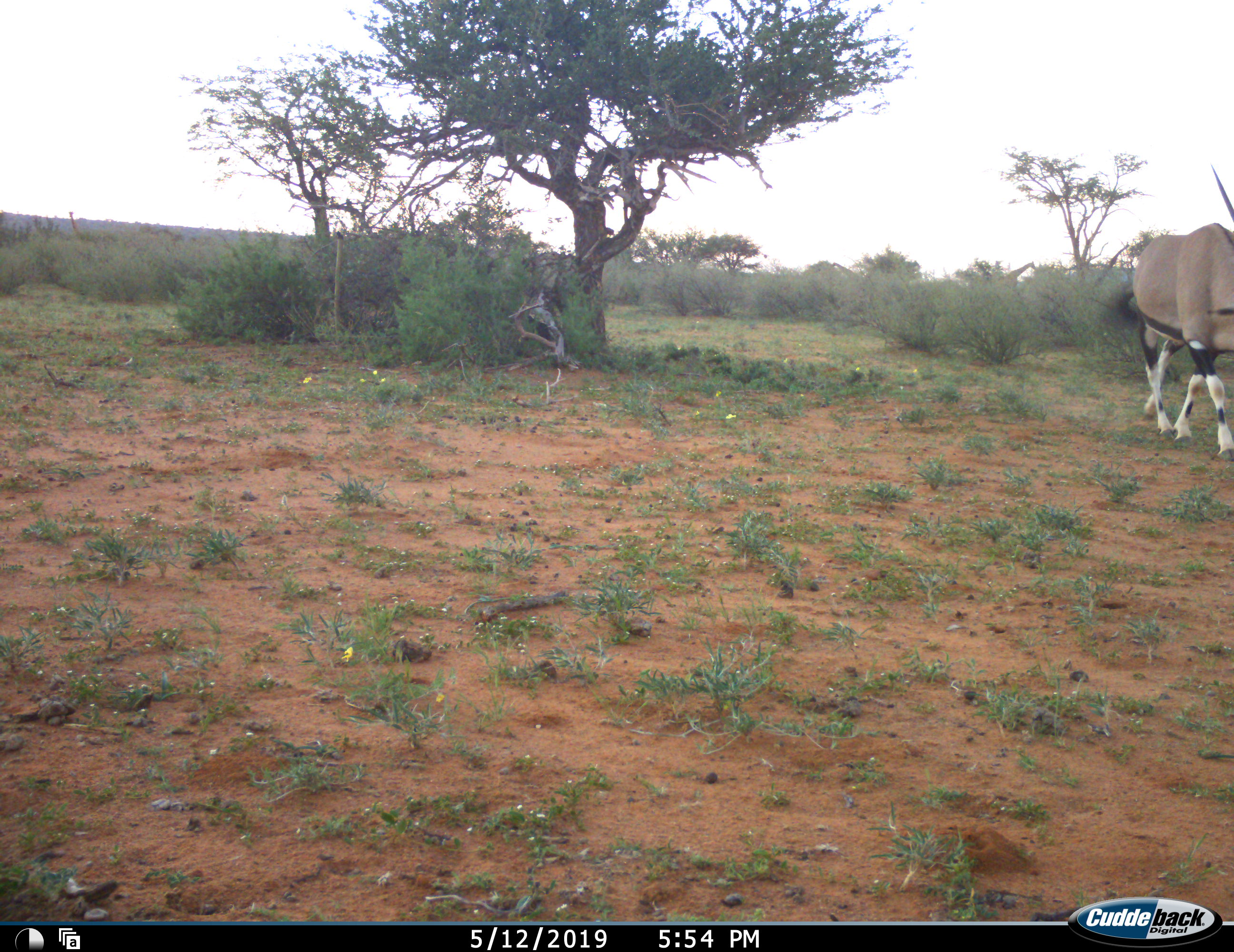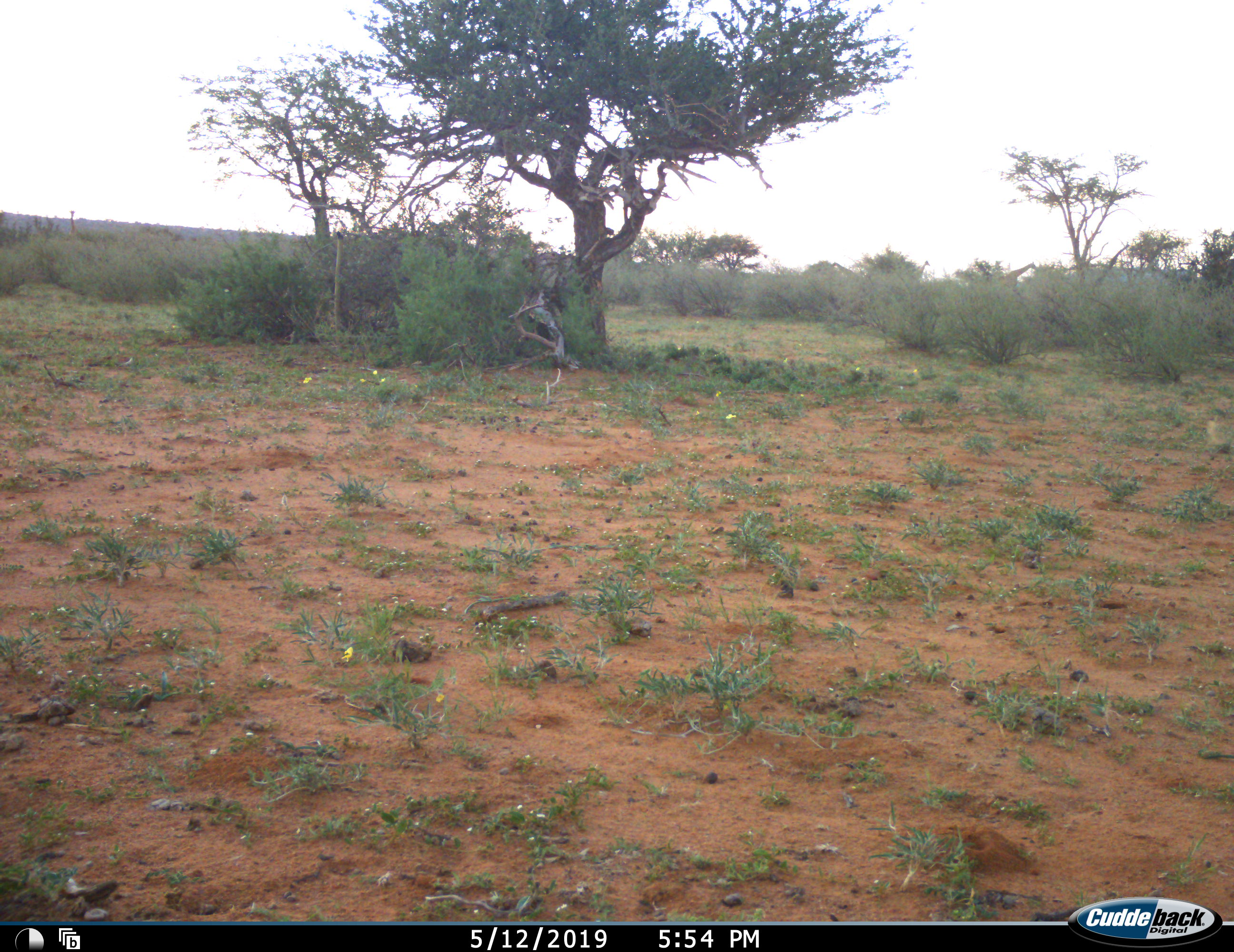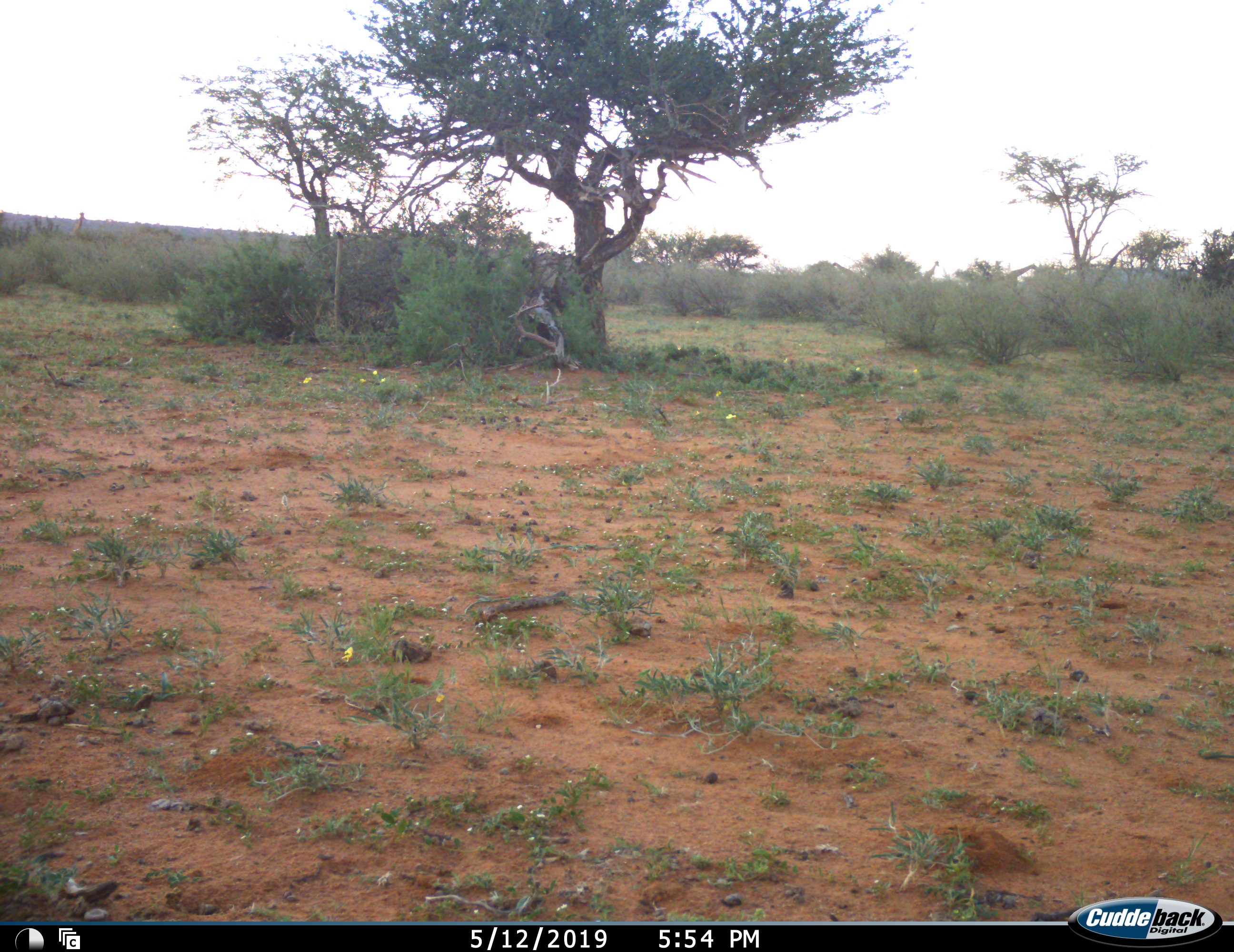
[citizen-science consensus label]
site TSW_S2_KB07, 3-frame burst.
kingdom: Animalia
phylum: Chordata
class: Mammalia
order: Artiodactyla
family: Bovidae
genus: Oryx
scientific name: Oryx gazella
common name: gemsbok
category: oryx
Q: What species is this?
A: Oryx (gemsbok) (Oryx gazella).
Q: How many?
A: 1.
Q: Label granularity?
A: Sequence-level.